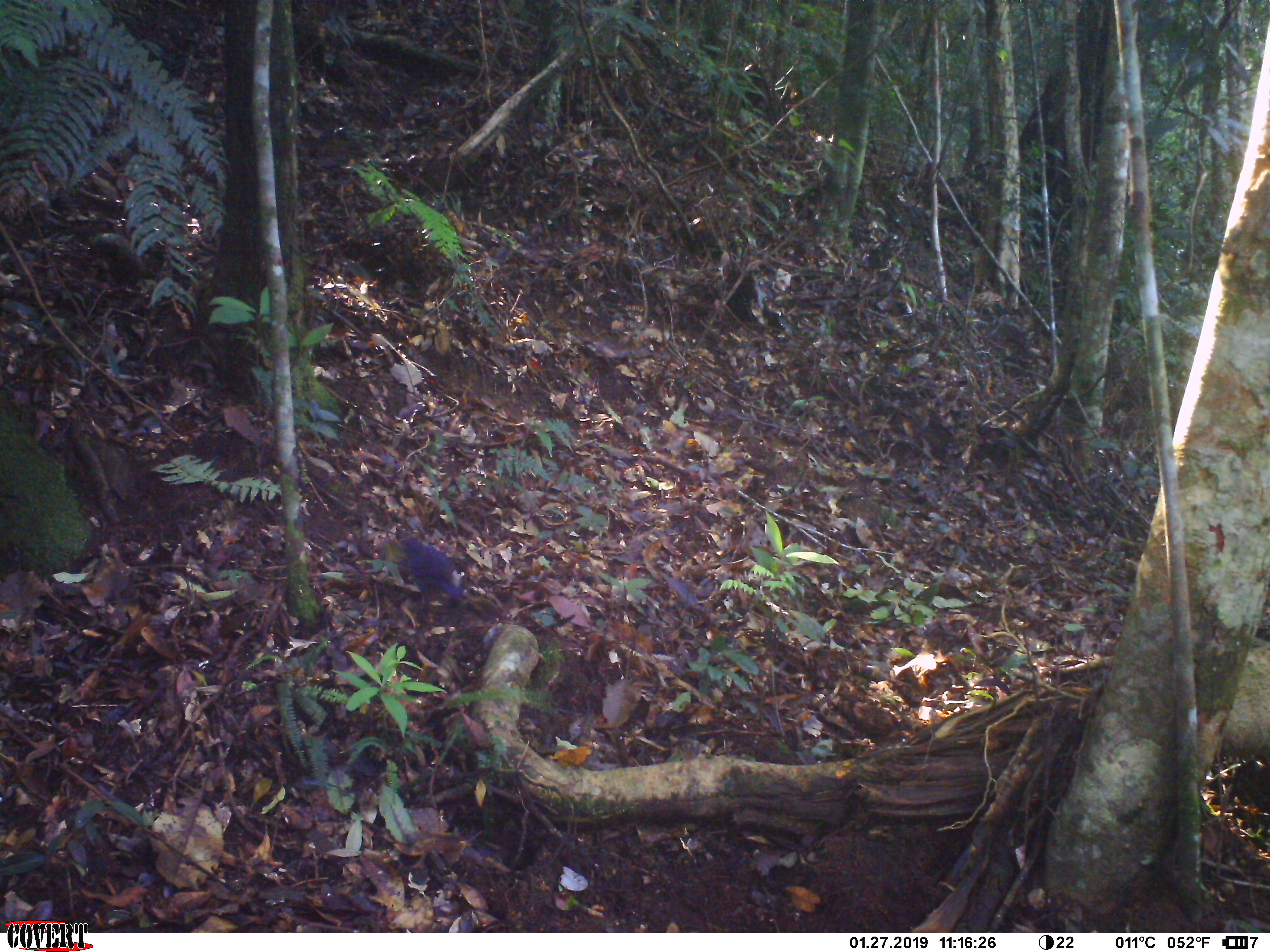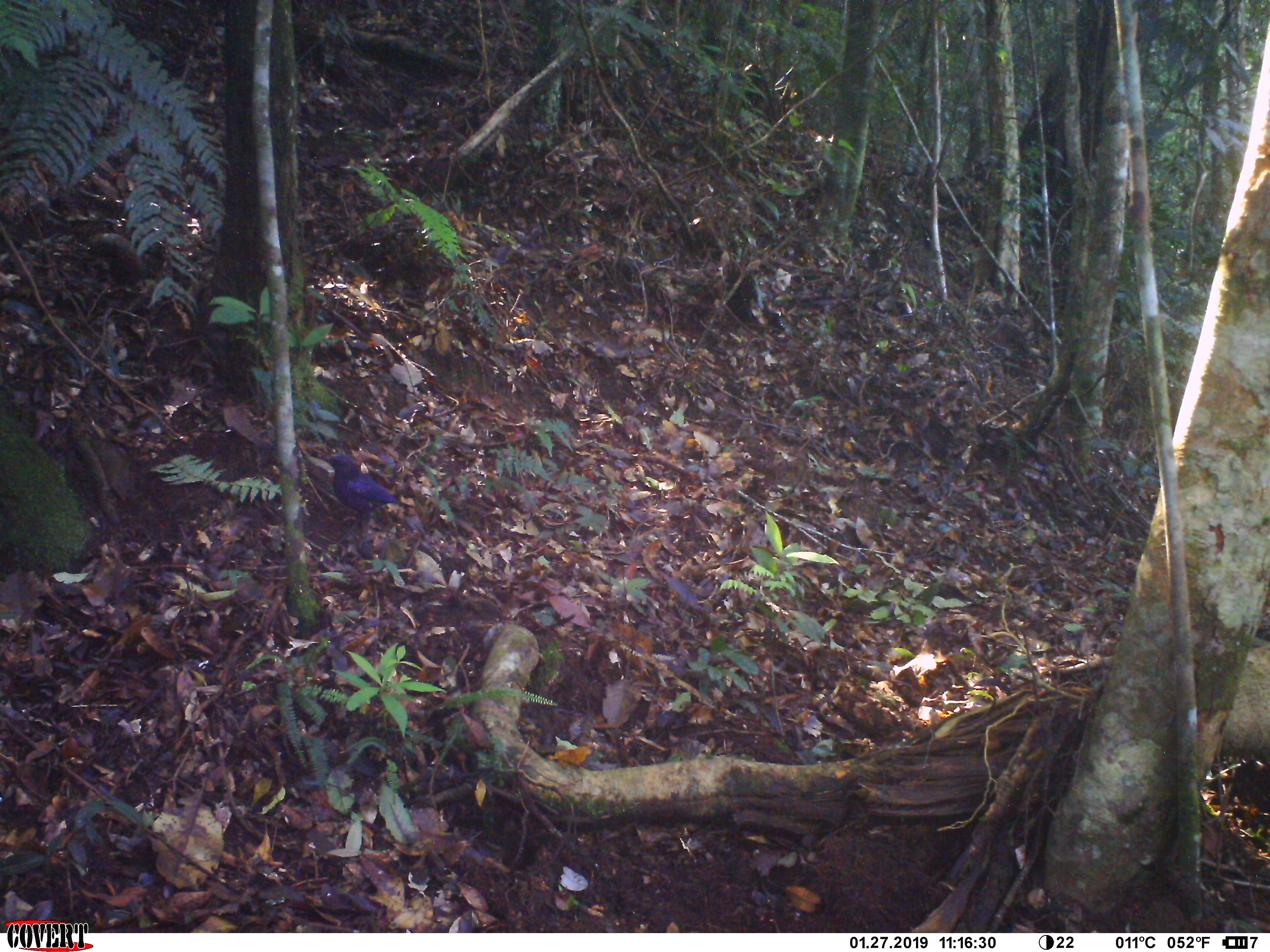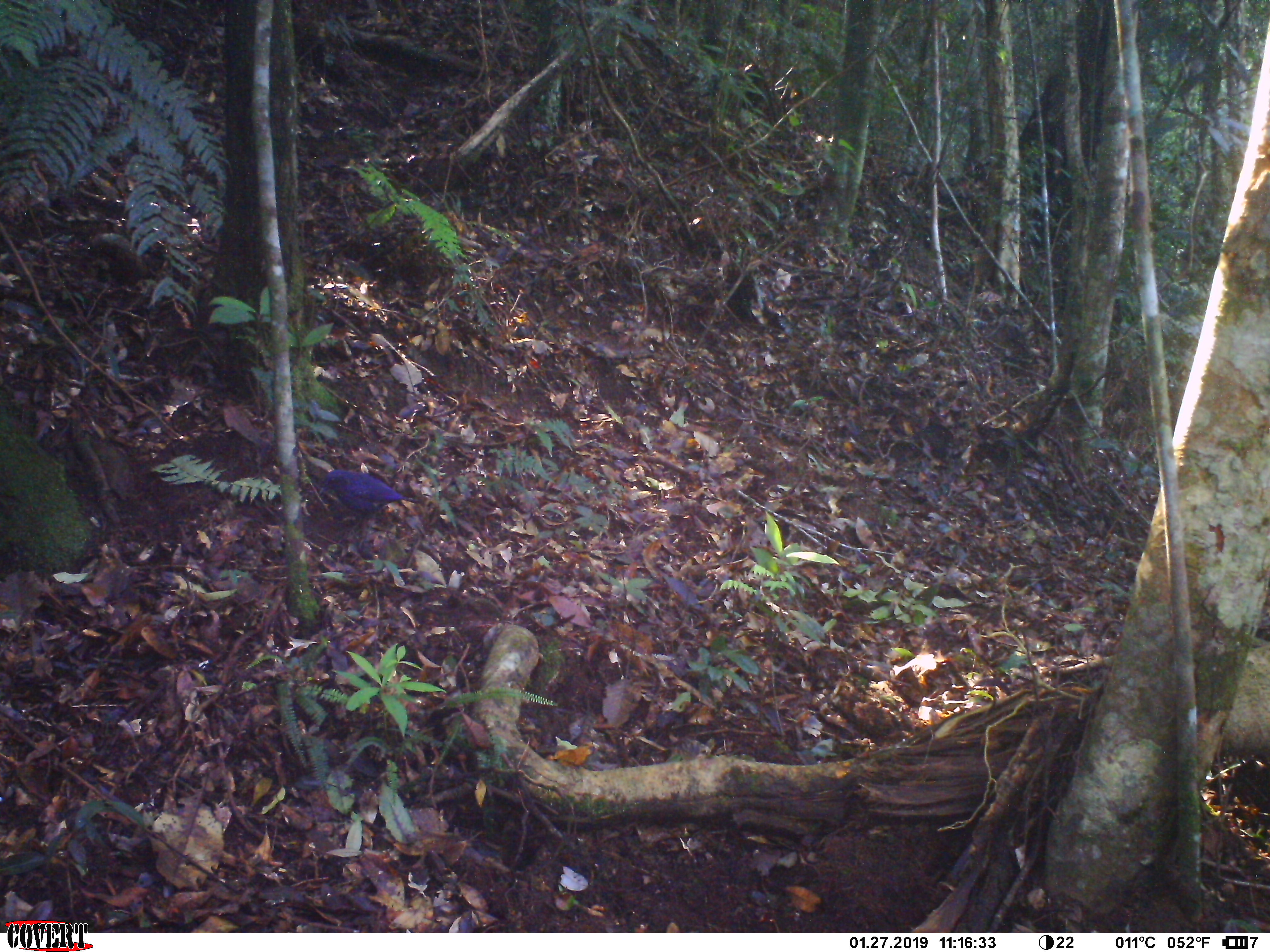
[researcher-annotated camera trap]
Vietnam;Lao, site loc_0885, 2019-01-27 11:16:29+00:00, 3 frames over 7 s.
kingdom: Animalia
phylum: Chordata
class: Aves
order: Passeriformes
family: Muscicapidae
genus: Myophonus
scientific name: Myophonus caeruleus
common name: blue whistling thrush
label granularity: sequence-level